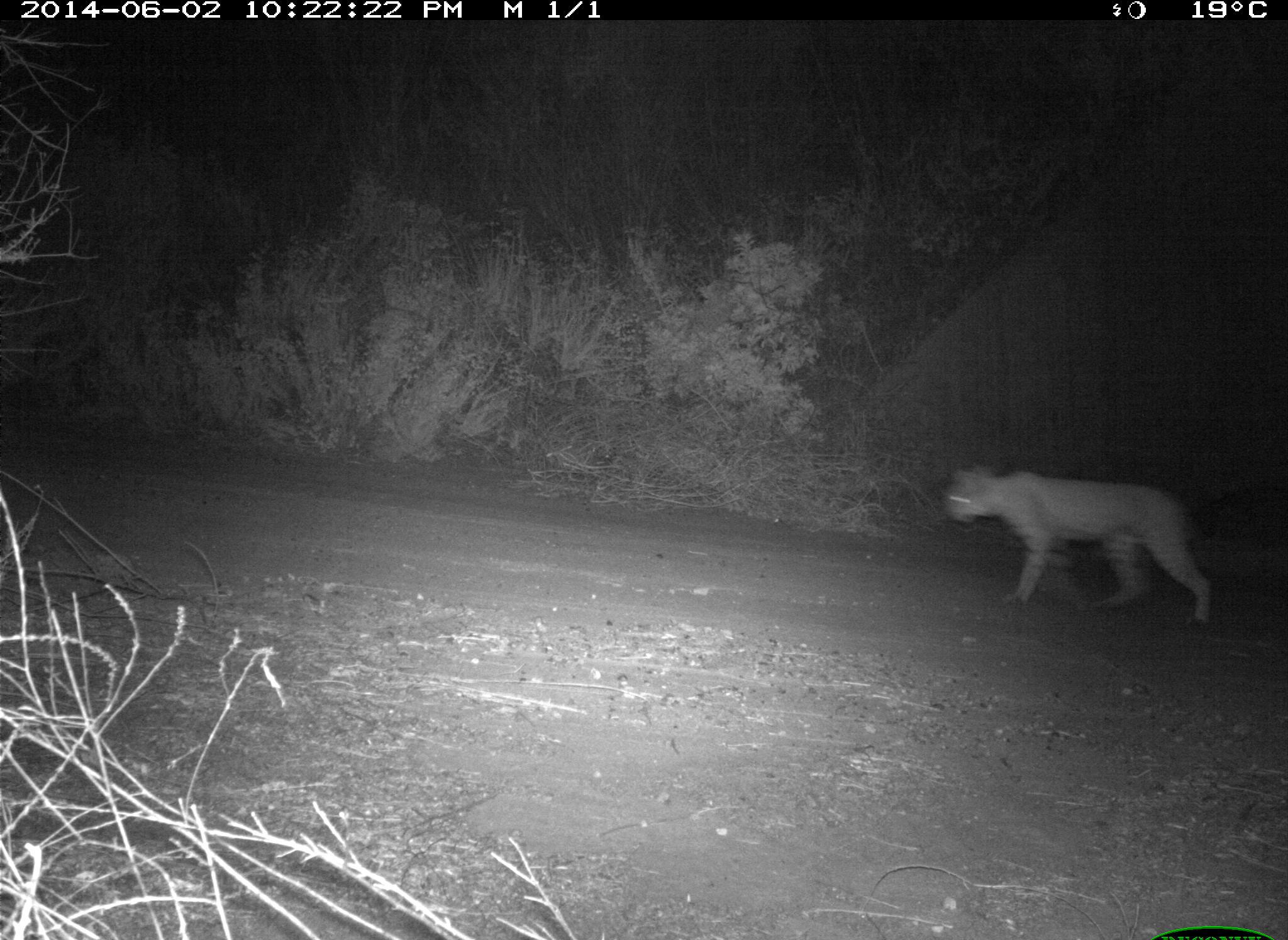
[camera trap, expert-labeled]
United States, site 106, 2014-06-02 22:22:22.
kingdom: Animalia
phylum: Chordata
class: Mammalia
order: Carnivora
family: Felidae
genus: Lynx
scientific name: Lynx rufus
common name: bobcat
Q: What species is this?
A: Bobcat (Lynx rufus).